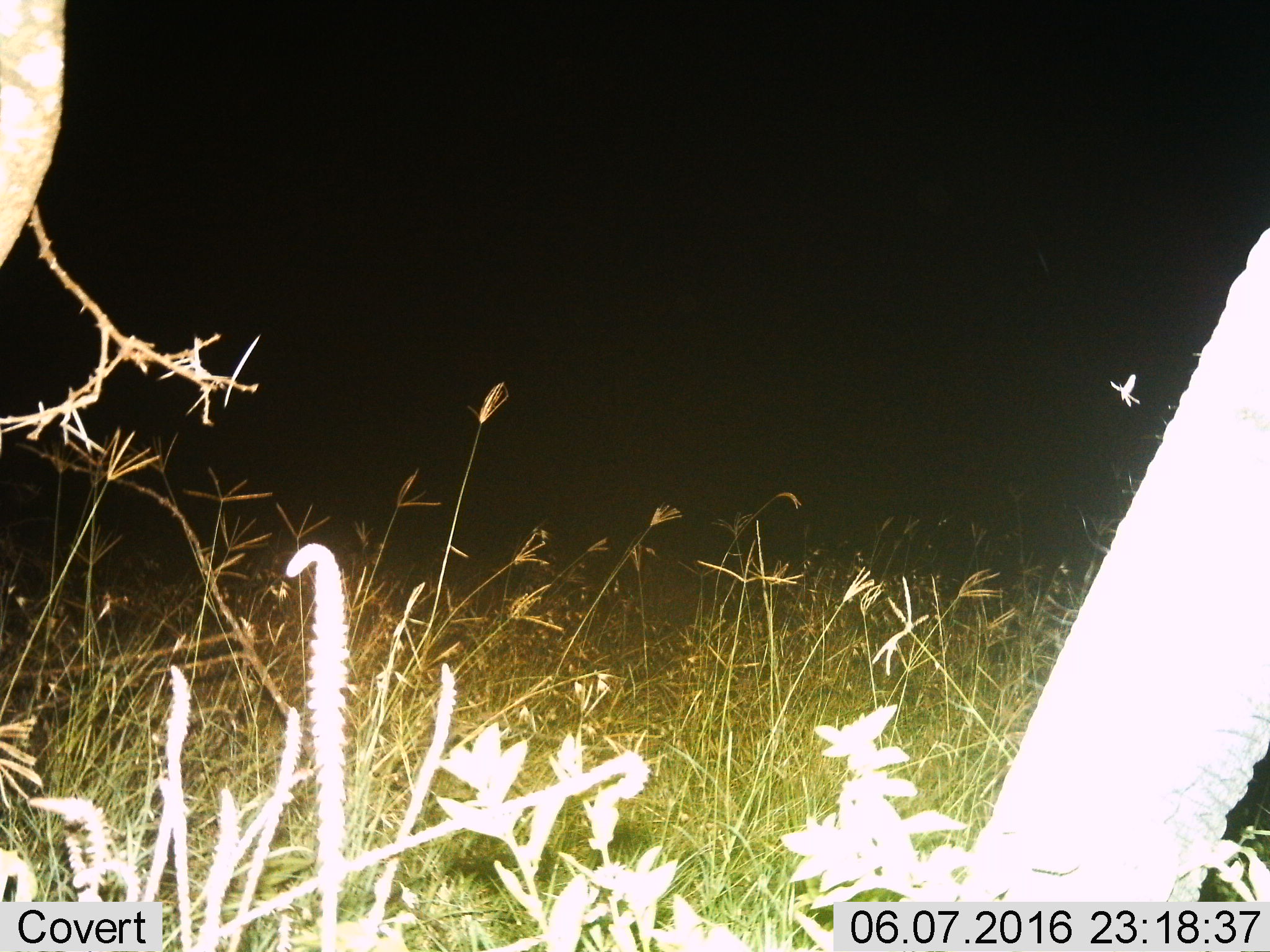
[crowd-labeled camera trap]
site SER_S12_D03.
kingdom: Animalia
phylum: Chordata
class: Mammalia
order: Proboscidea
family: Elephantidae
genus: Loxodonta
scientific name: Loxodonta africana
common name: african bush elephant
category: elephant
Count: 1.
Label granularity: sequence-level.